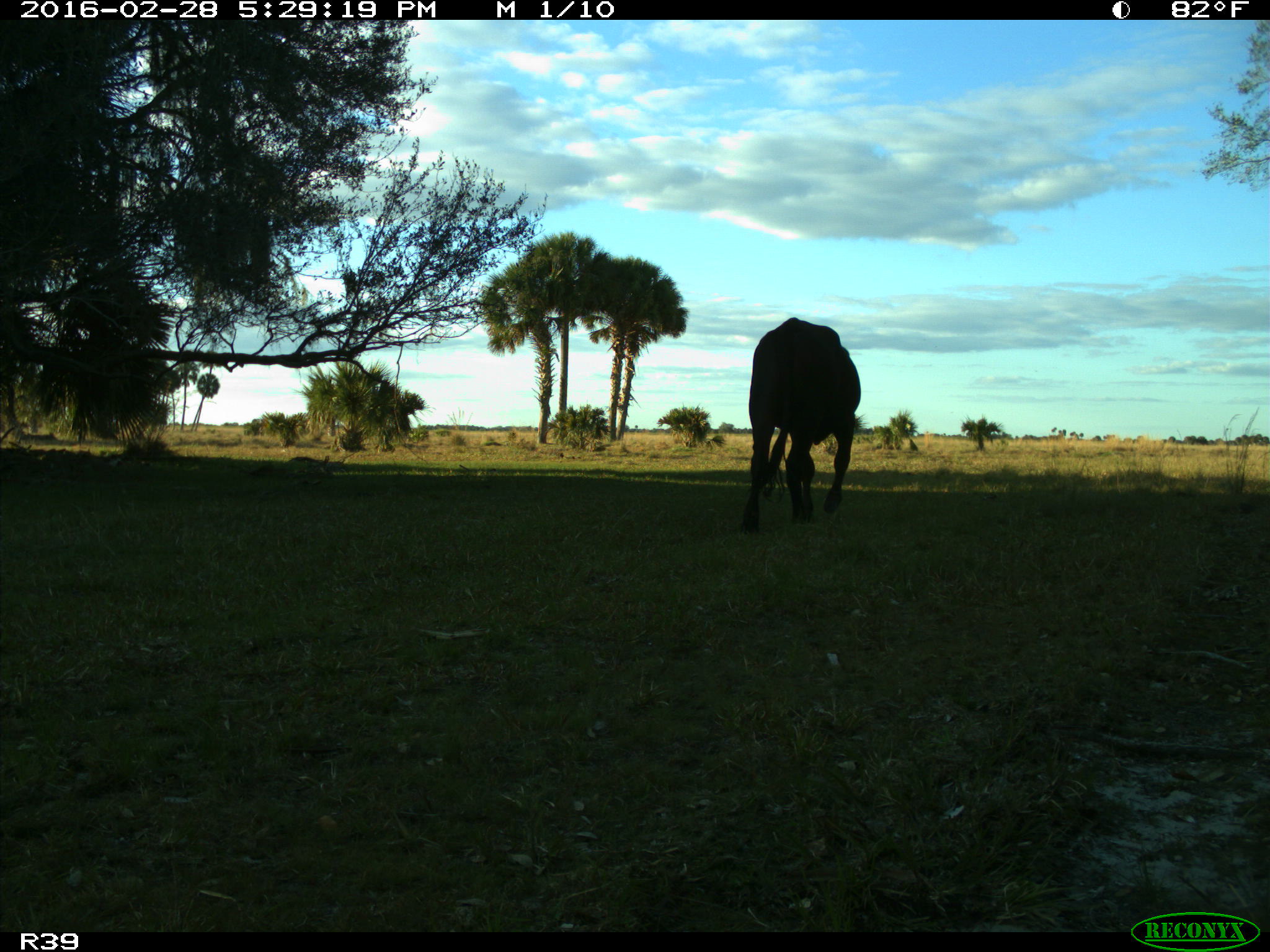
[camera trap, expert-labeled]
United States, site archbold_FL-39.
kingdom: Animalia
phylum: Chordata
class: Mammalia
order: Artiodactyla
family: Bovidae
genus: Bos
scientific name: Bos taurus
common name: domestic cow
Bos taurus (domestic cow).